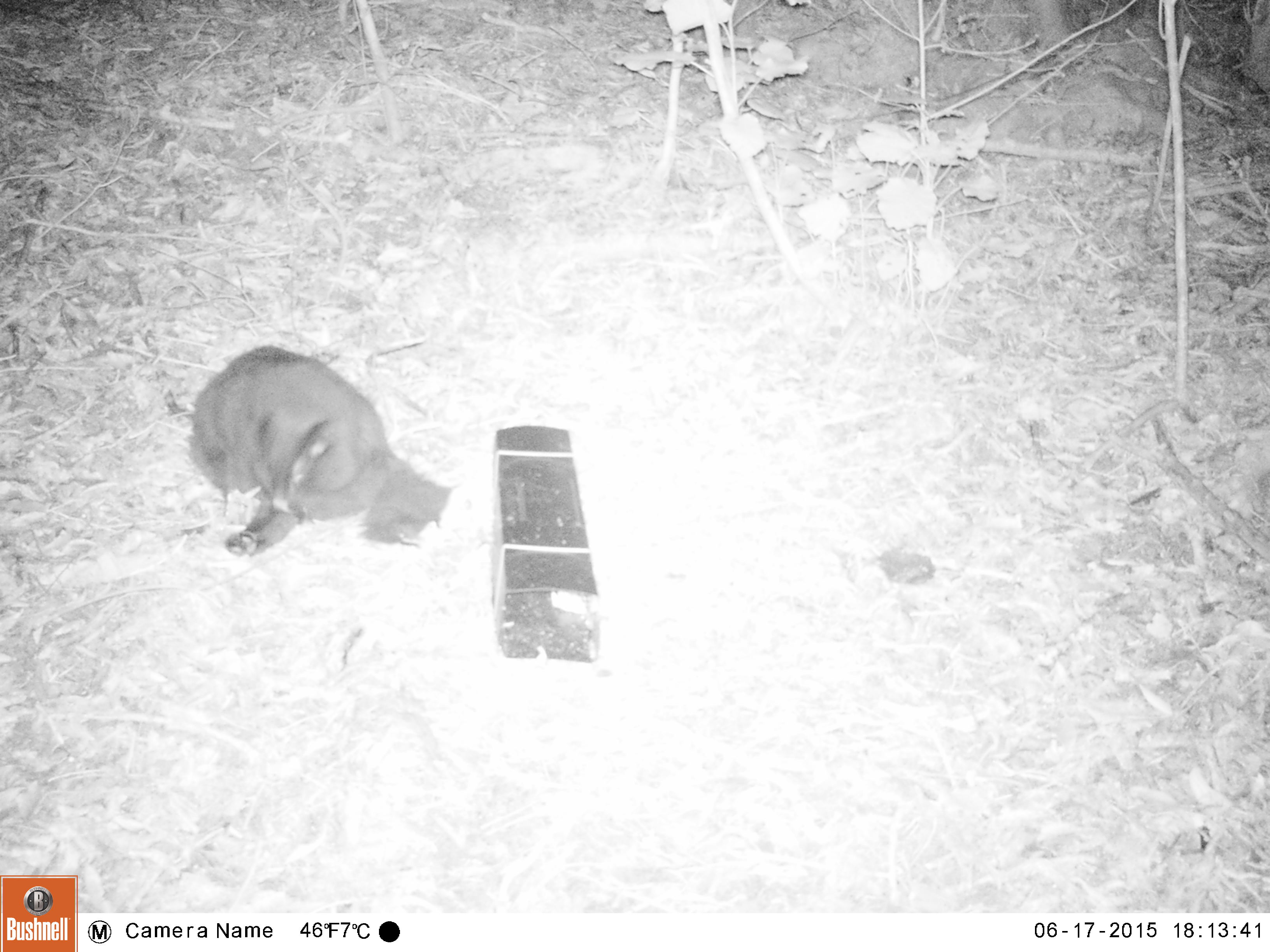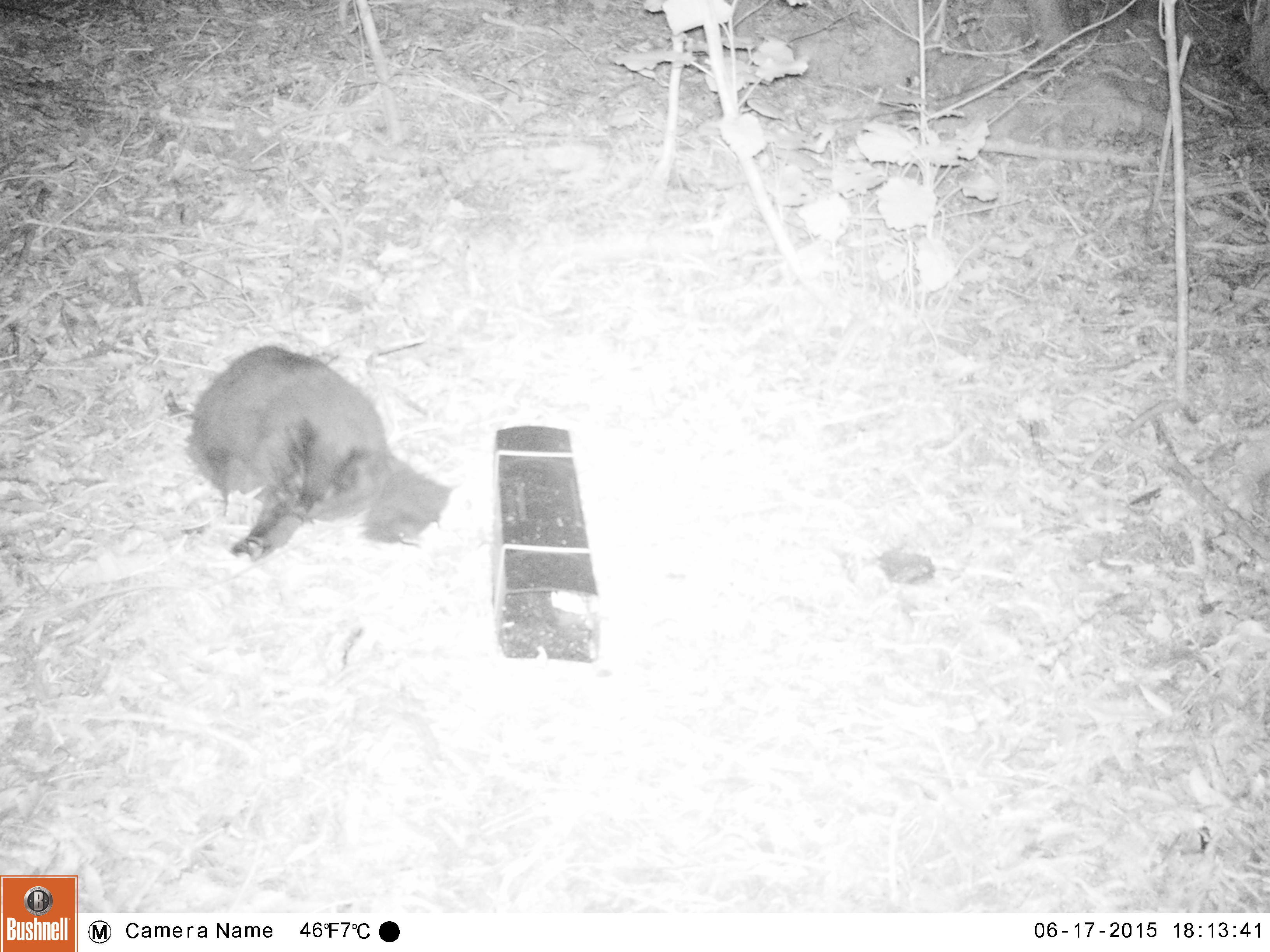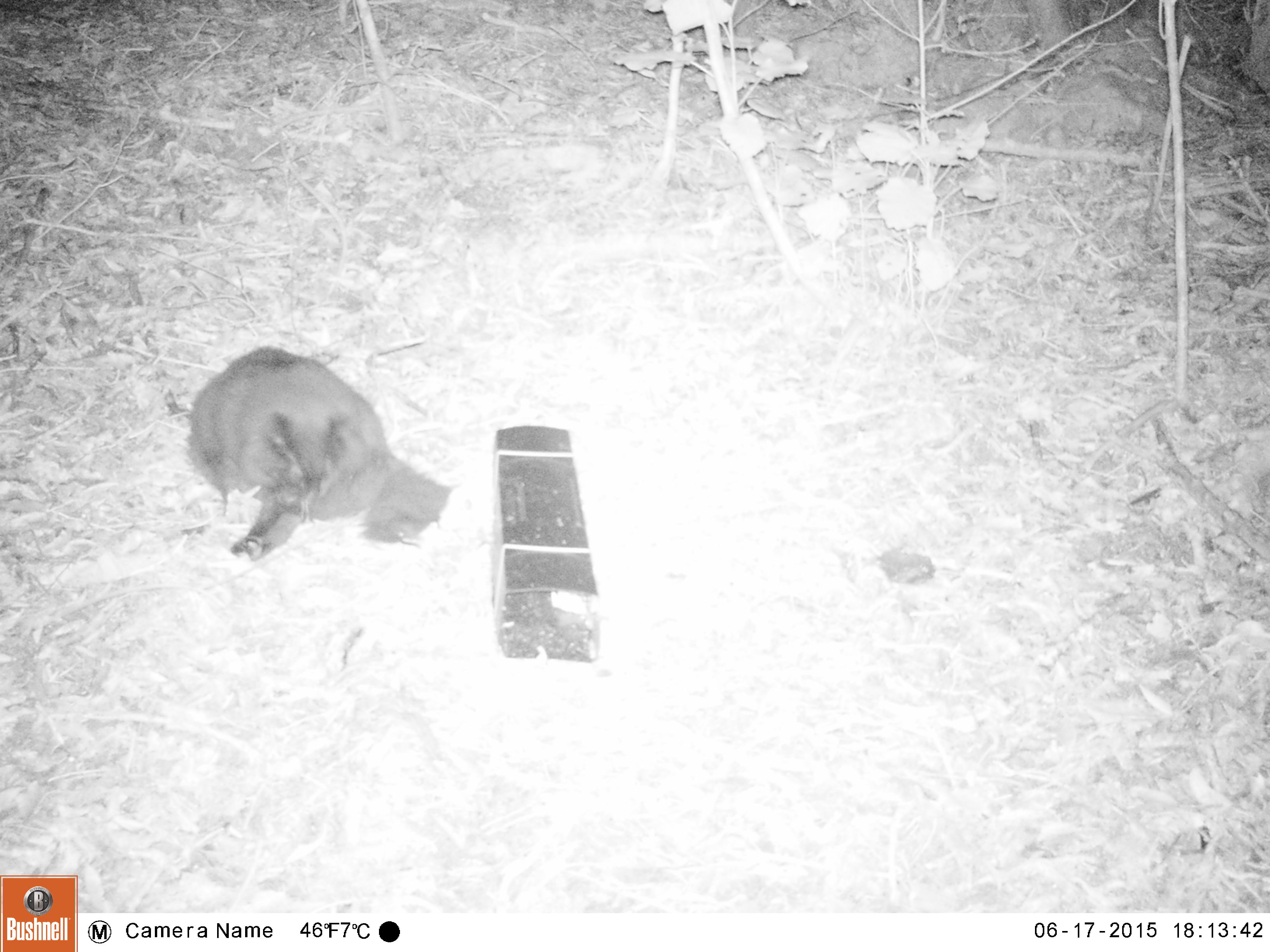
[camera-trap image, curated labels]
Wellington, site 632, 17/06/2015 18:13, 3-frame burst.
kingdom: Animalia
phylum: Chordata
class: Mammalia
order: Carnivora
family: Felidae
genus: Felis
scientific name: Felis catus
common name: cat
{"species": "cat (Felis catus)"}